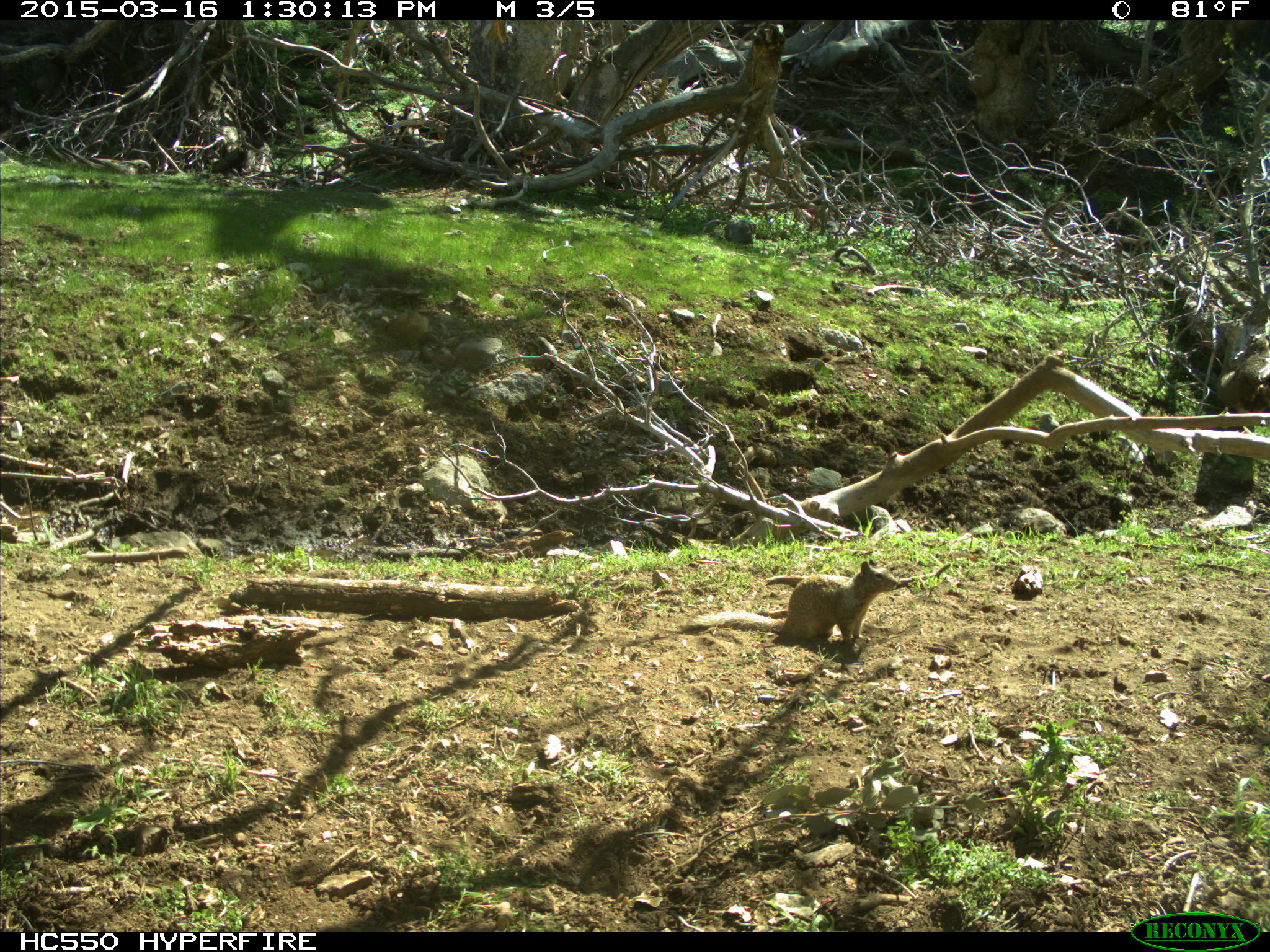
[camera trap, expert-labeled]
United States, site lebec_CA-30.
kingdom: Animalia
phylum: Chordata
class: Mammalia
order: Rodentia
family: Sciuridae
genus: Otospermophilus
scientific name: Otospermophilus beecheyi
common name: california ground squirrel